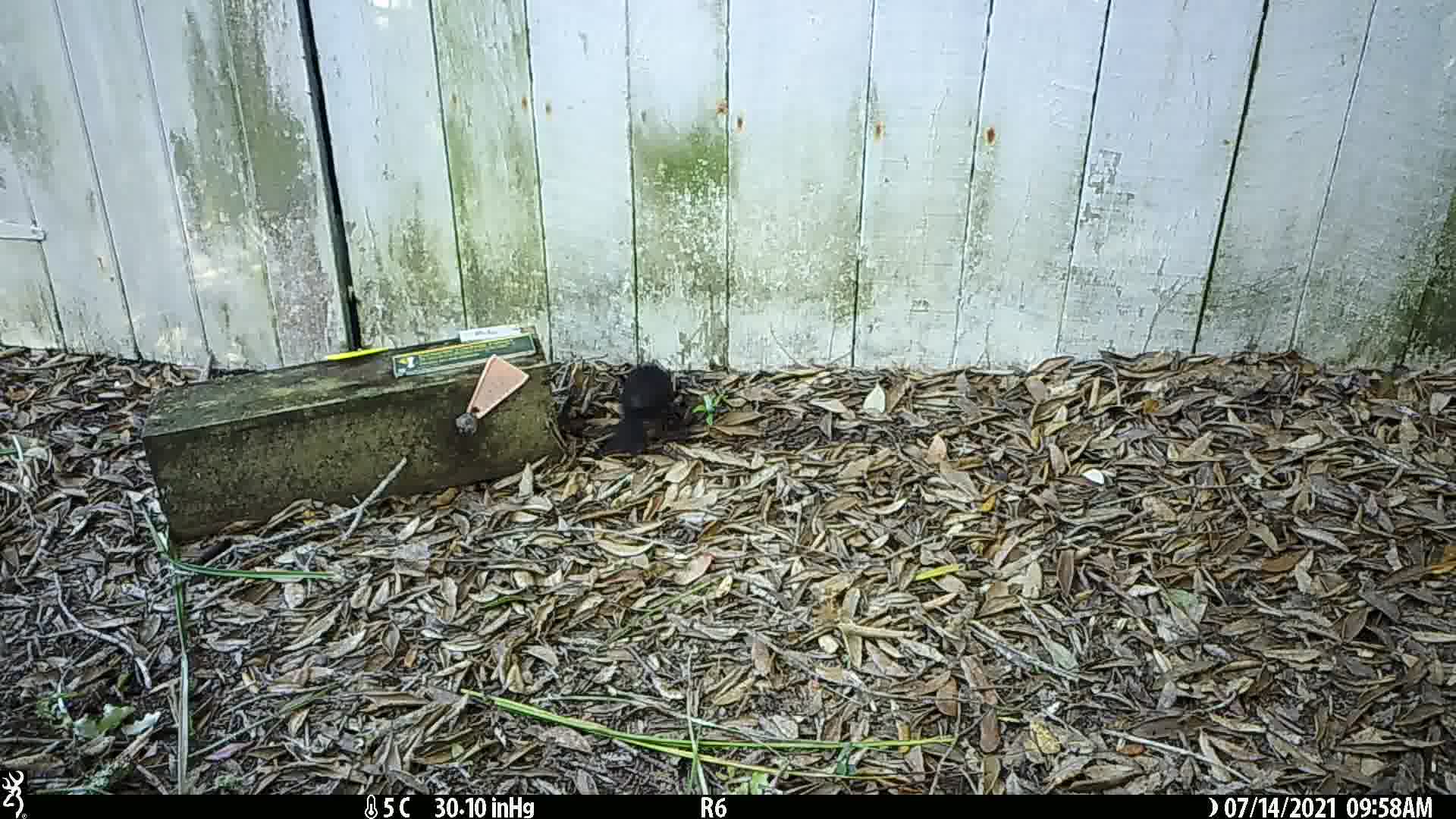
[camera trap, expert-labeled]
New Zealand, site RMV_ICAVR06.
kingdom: Animalia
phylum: Chordata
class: Aves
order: Passeriformes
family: Turdidae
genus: Turdus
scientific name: Turdus merula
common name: eurasian blackbird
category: blackbird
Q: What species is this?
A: Blackbird (eurasian blackbird) (Turdus merula).